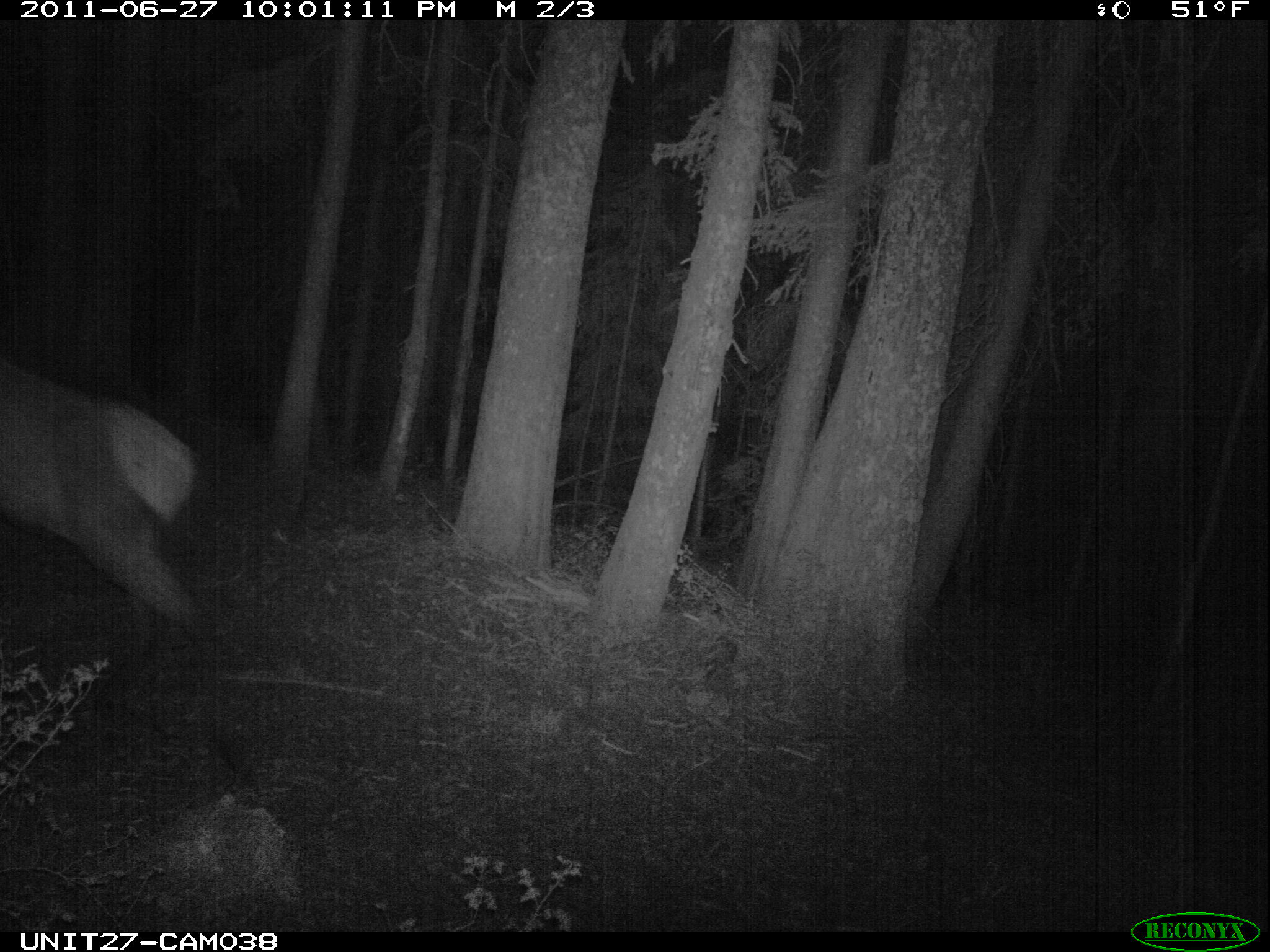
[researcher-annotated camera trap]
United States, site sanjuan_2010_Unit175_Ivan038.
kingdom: Animalia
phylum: Chordata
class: Mammalia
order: Artiodactyla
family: Cervidae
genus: Cervus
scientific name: Cervus elaphus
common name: red deer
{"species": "Cervus elaphus (red deer)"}